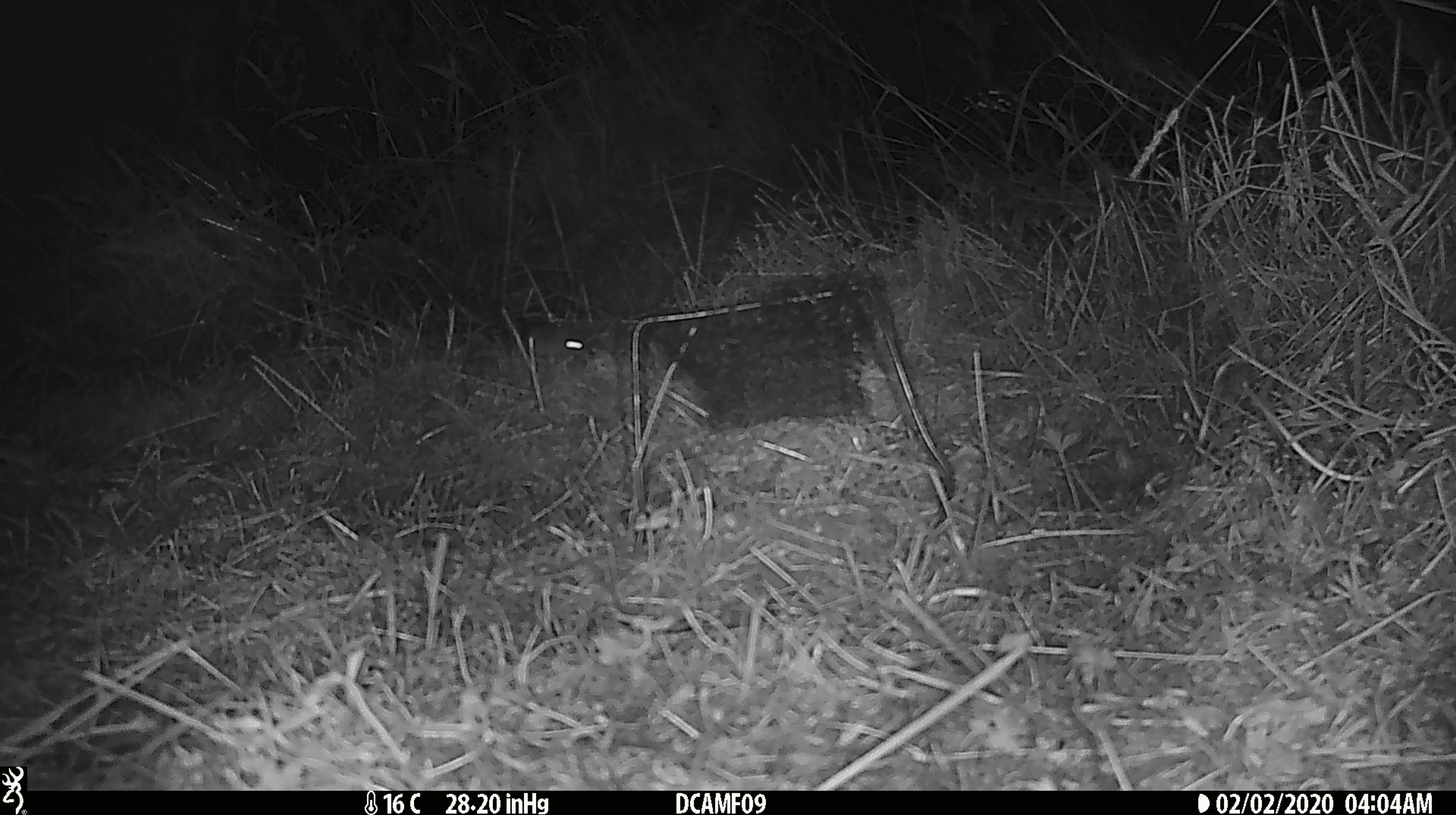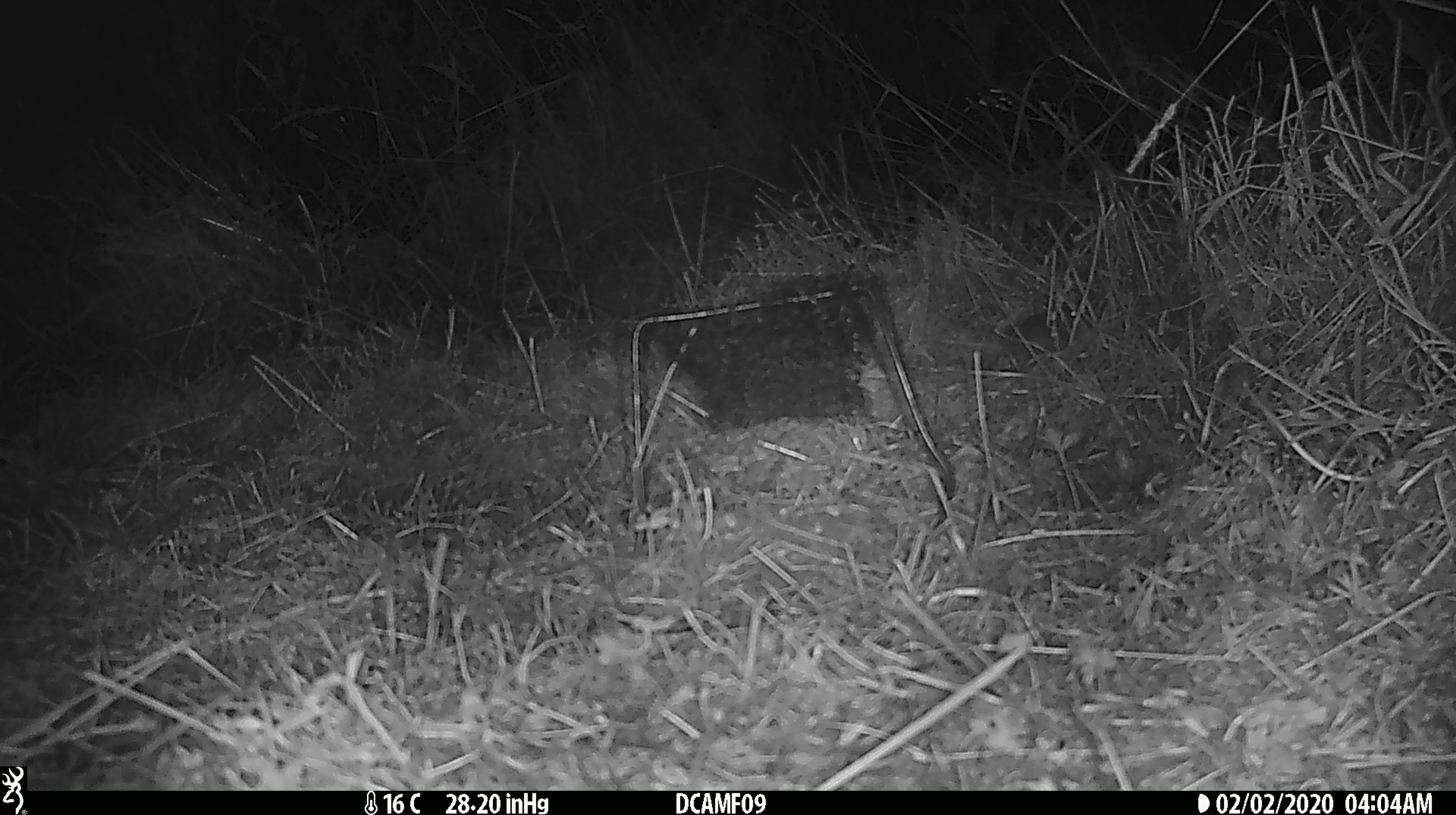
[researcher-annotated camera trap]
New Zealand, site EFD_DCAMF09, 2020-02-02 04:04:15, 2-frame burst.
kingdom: Animalia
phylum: Chordata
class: Mammalia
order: Rodentia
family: Muridae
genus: Mus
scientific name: Mus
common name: mouse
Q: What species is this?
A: Mouse (Mus).